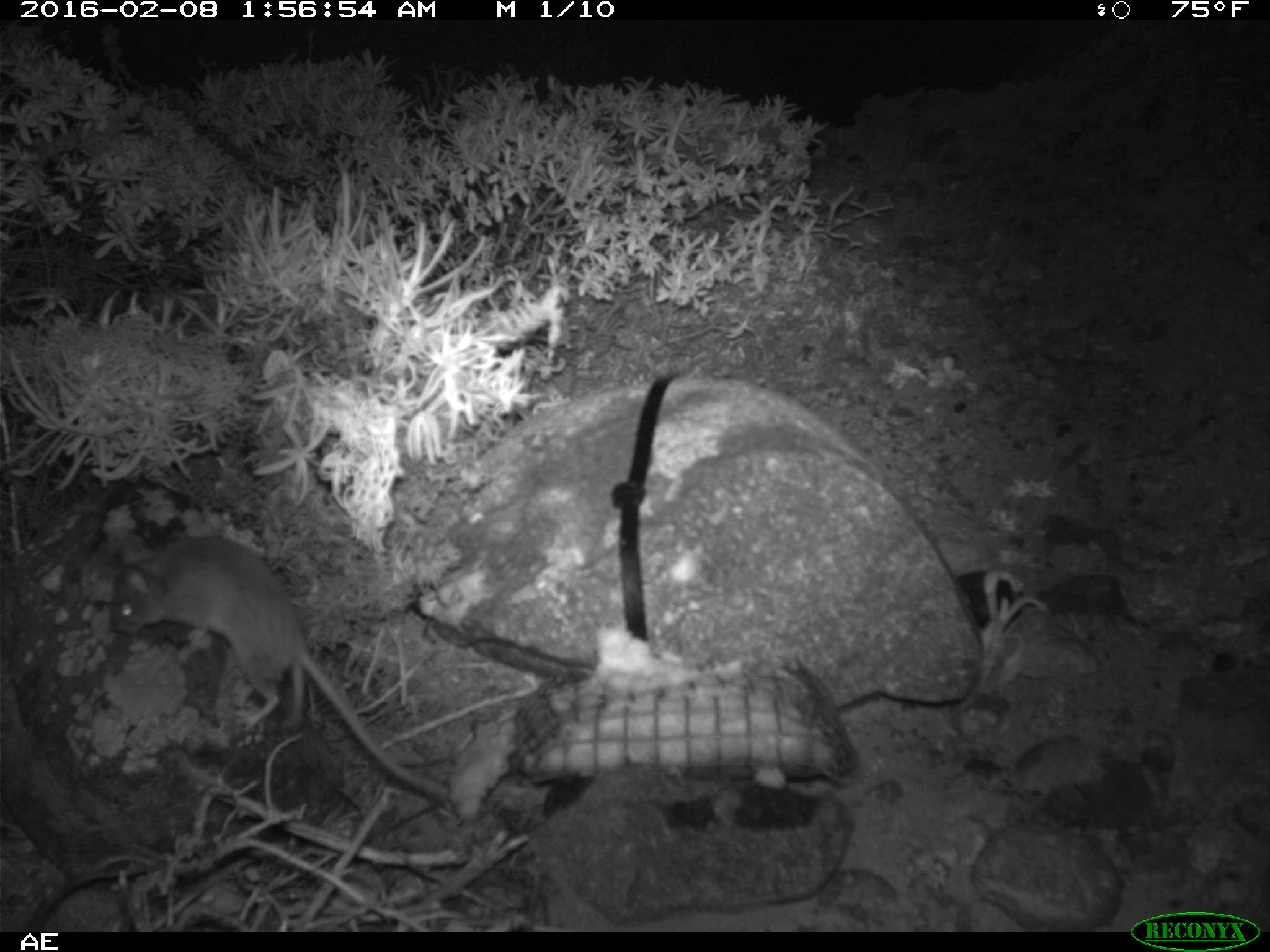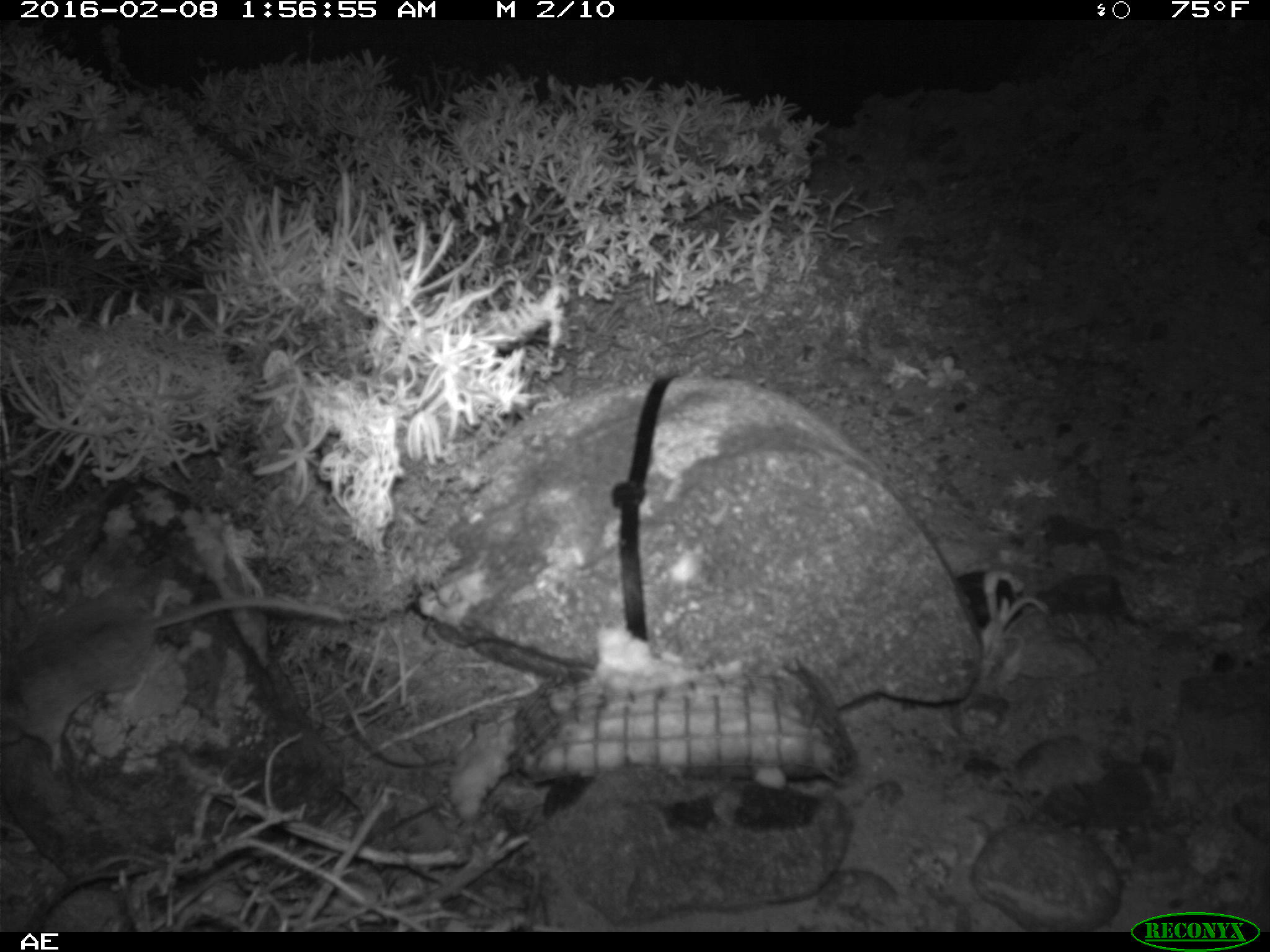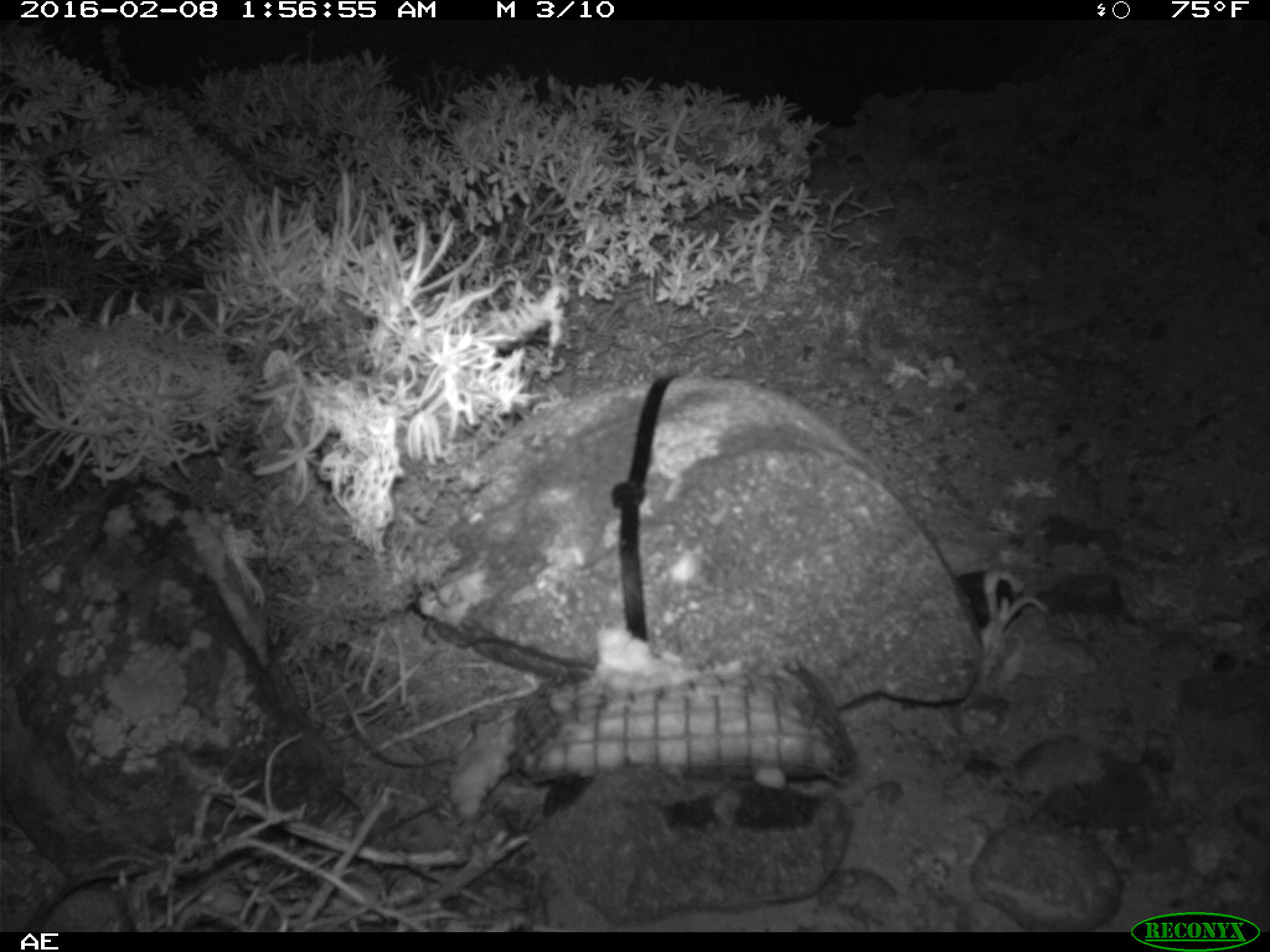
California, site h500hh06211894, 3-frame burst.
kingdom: Animalia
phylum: Chordata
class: Mammalia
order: Rodentia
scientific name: Rodentia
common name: rodent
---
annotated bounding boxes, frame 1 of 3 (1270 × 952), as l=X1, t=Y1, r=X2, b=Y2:
rodent: l=108, t=529, r=448, b=805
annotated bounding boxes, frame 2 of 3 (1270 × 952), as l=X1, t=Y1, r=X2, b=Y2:
rodent: l=0, t=585, r=350, b=777